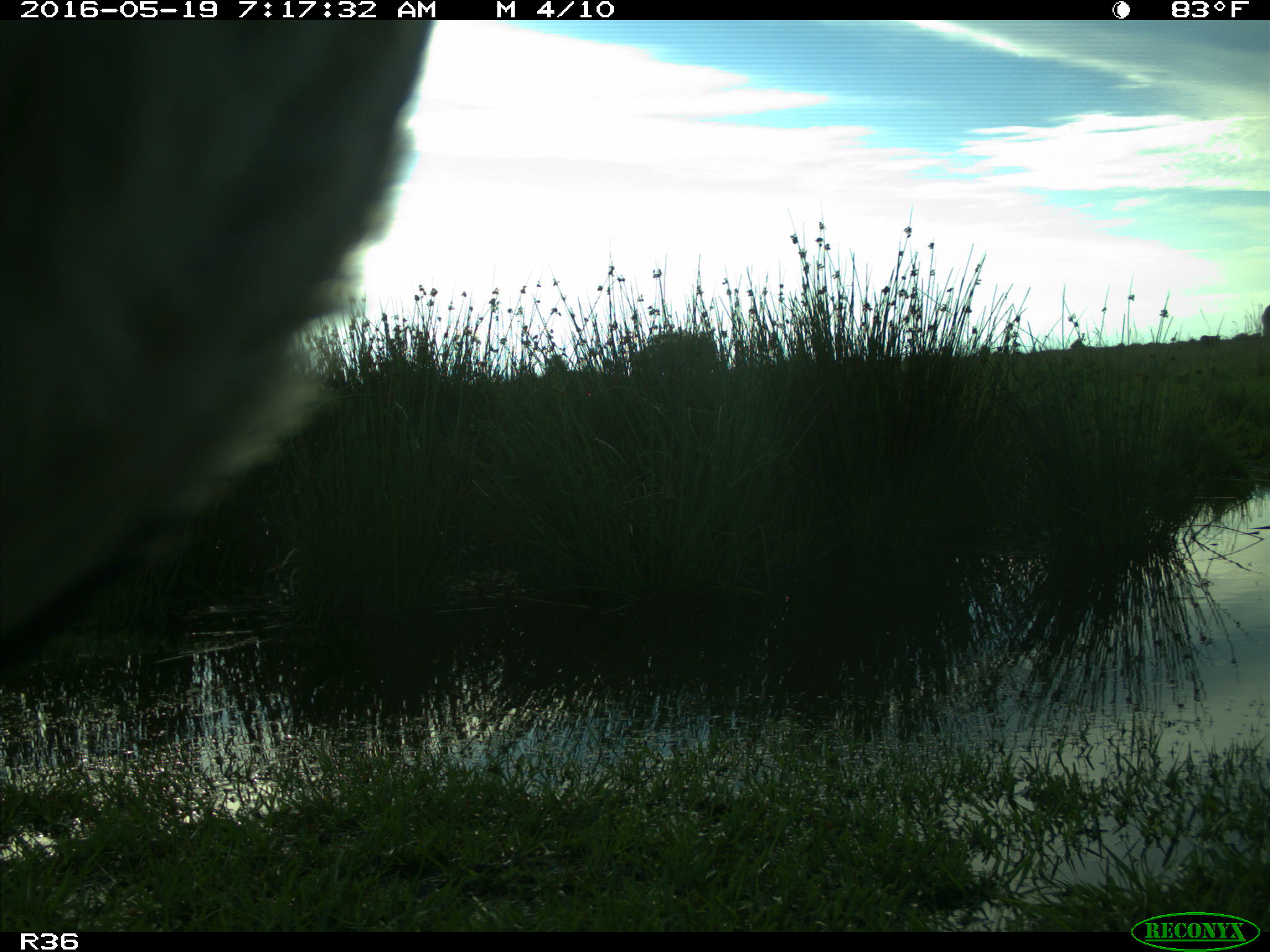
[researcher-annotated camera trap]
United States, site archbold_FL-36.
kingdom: Animalia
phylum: Chordata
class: Mammalia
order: Artiodactyla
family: Bovidae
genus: Bos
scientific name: Bos taurus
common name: domestic cow